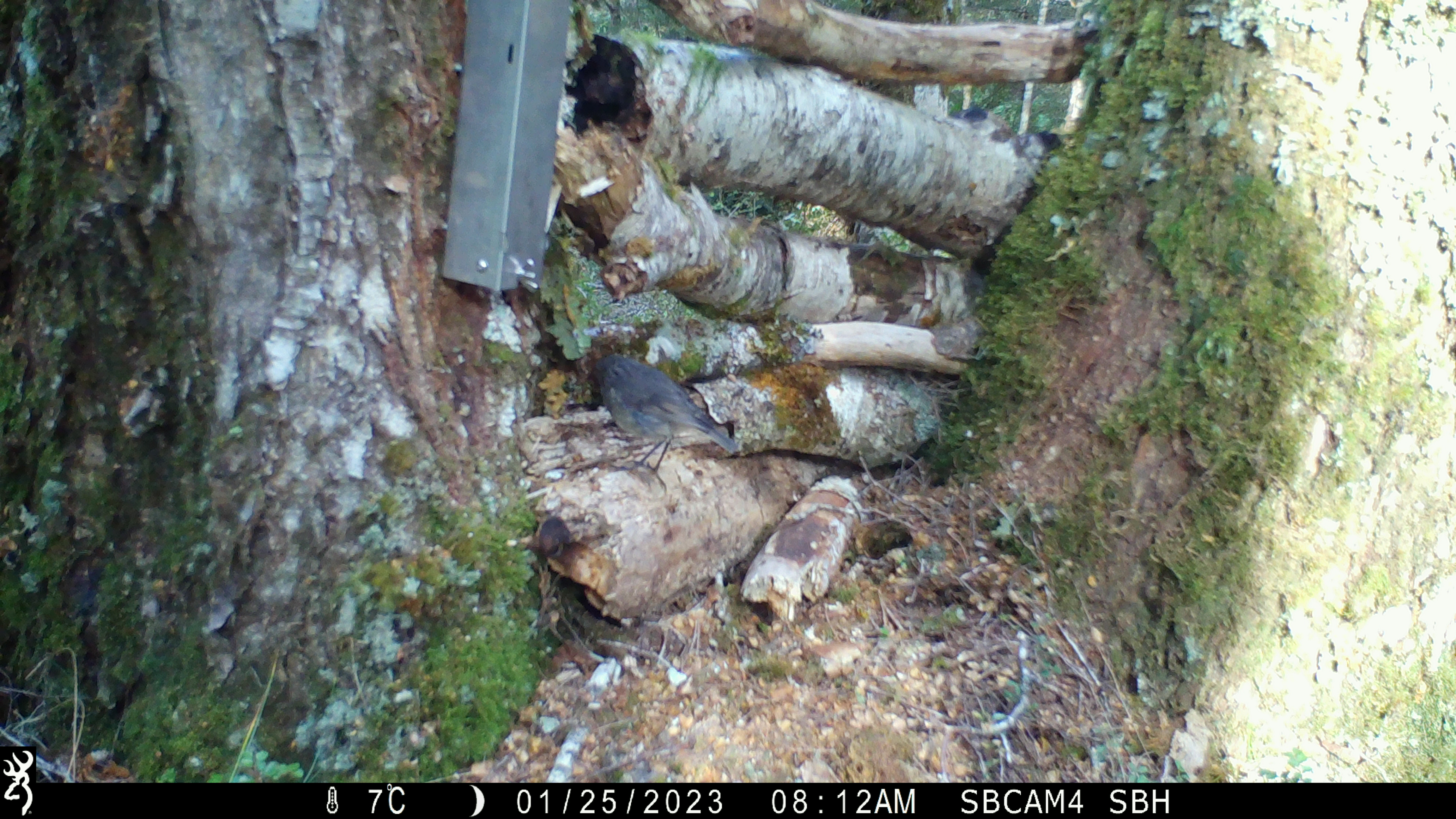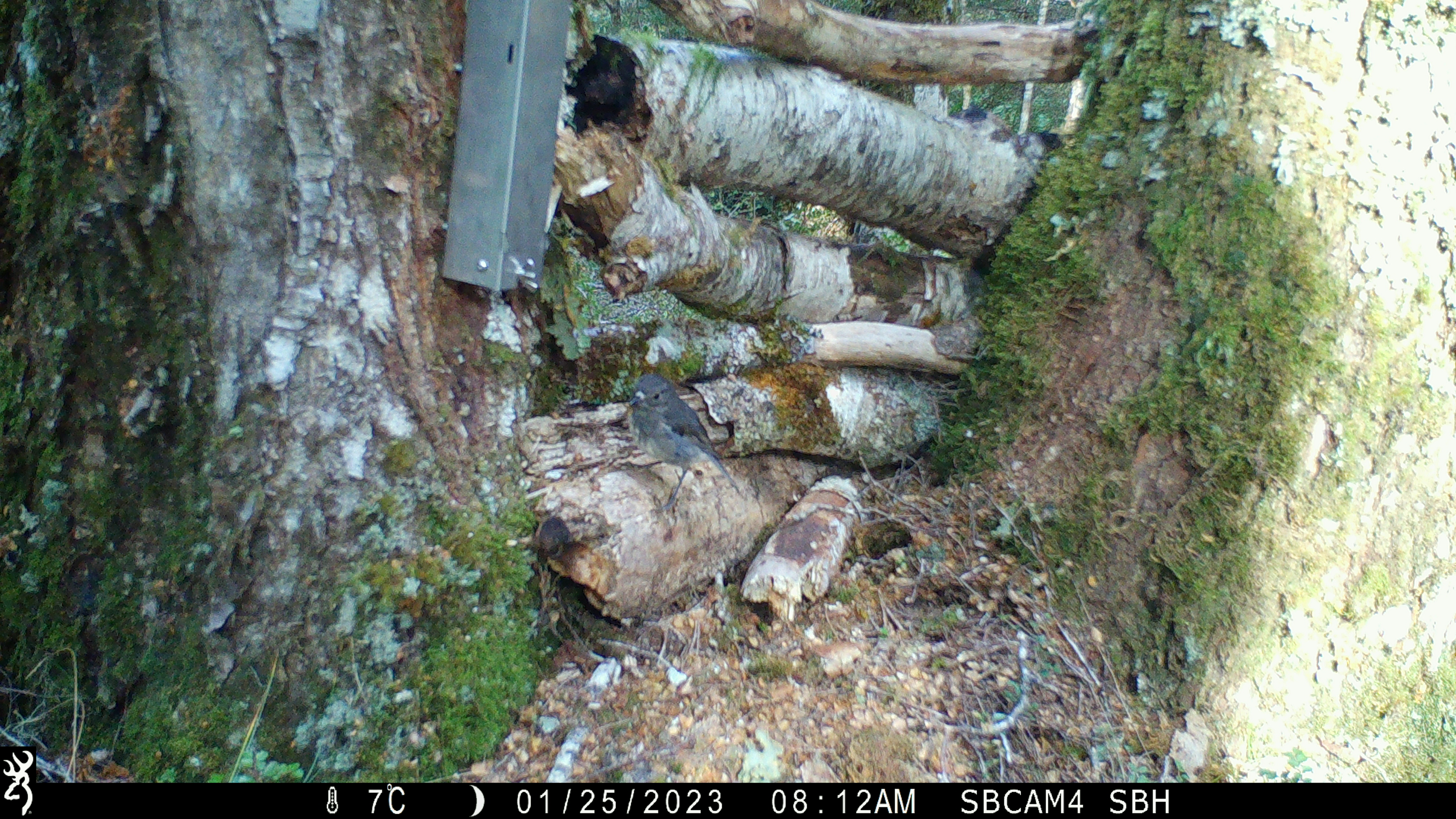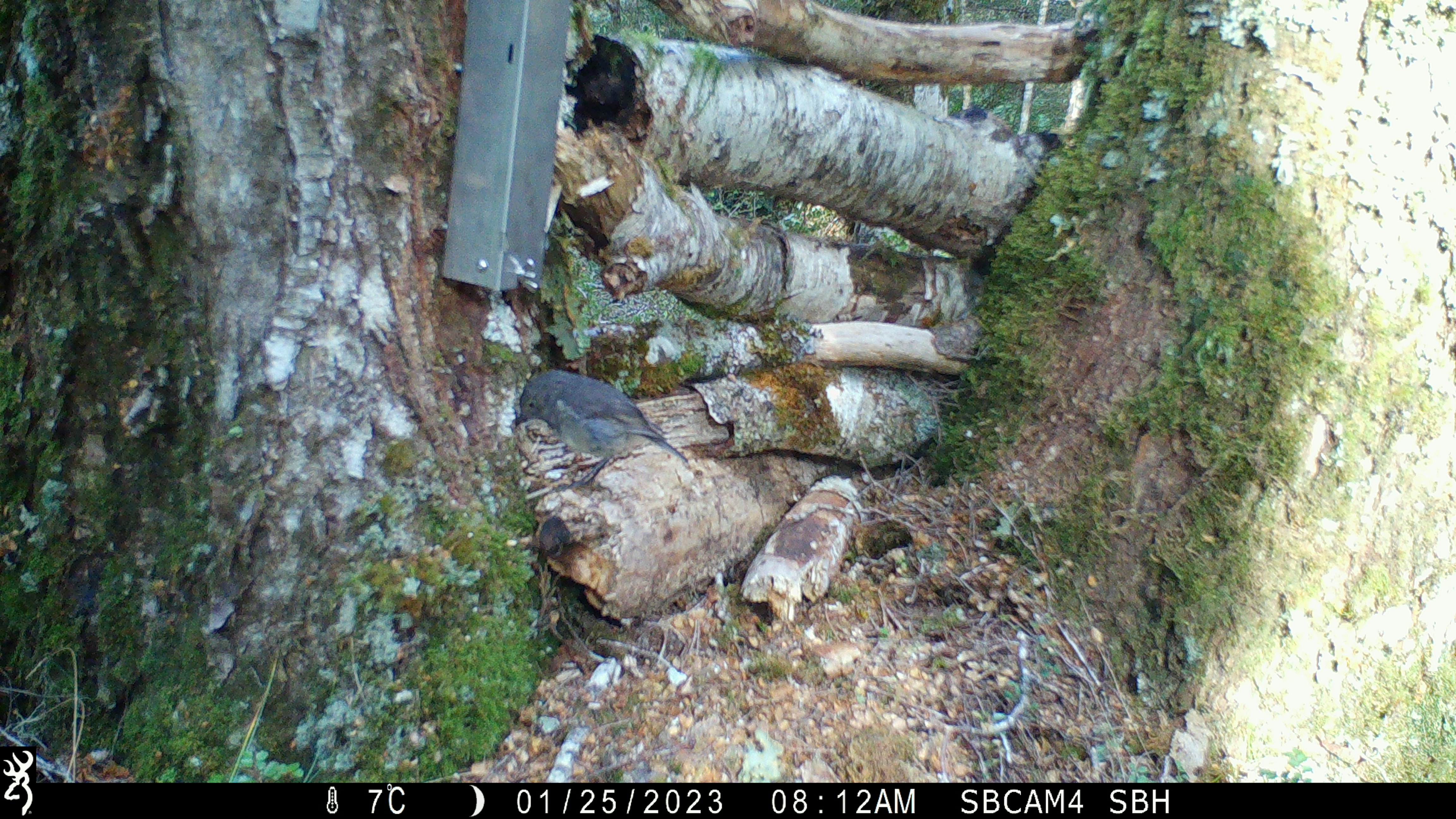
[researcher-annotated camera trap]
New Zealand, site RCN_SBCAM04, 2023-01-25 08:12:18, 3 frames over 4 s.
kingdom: Animalia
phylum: Chordata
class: Aves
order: Passeriformes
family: Petroicidae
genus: Petroica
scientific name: Petroica australis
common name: new zealand robin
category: robin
Robin (new zealand robin) (Petroica australis).